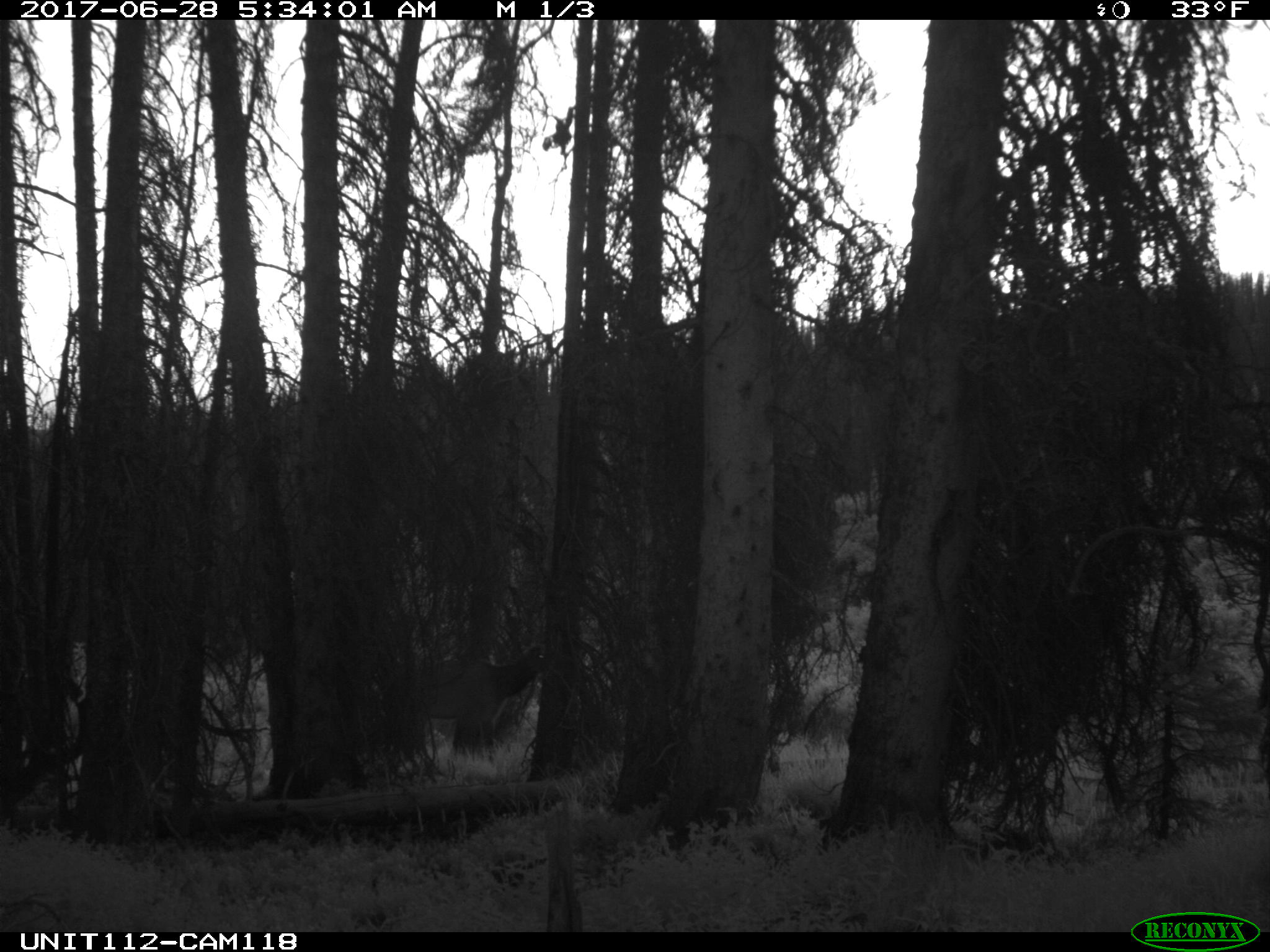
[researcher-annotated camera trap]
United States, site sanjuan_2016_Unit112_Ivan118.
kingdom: Animalia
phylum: Chordata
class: Mammalia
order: Artiodactyla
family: Cervidae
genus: Cervus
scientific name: Cervus elaphus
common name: red deer